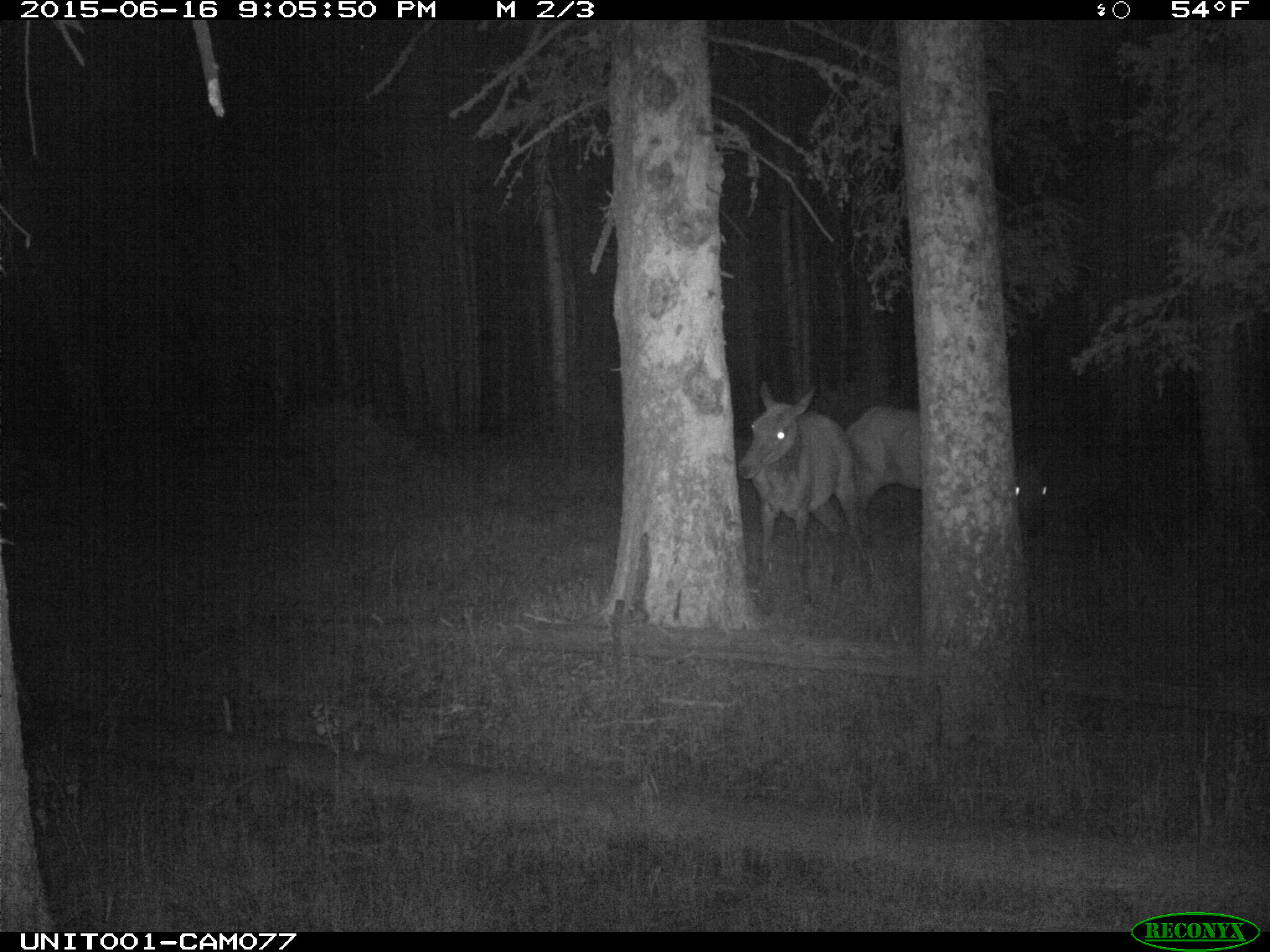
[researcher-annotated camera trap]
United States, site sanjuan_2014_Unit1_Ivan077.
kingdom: Animalia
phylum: Chordata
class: Mammalia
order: Artiodactyla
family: Cervidae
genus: Cervus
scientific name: Cervus elaphus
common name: red deer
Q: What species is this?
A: Cervus elaphus (red deer).